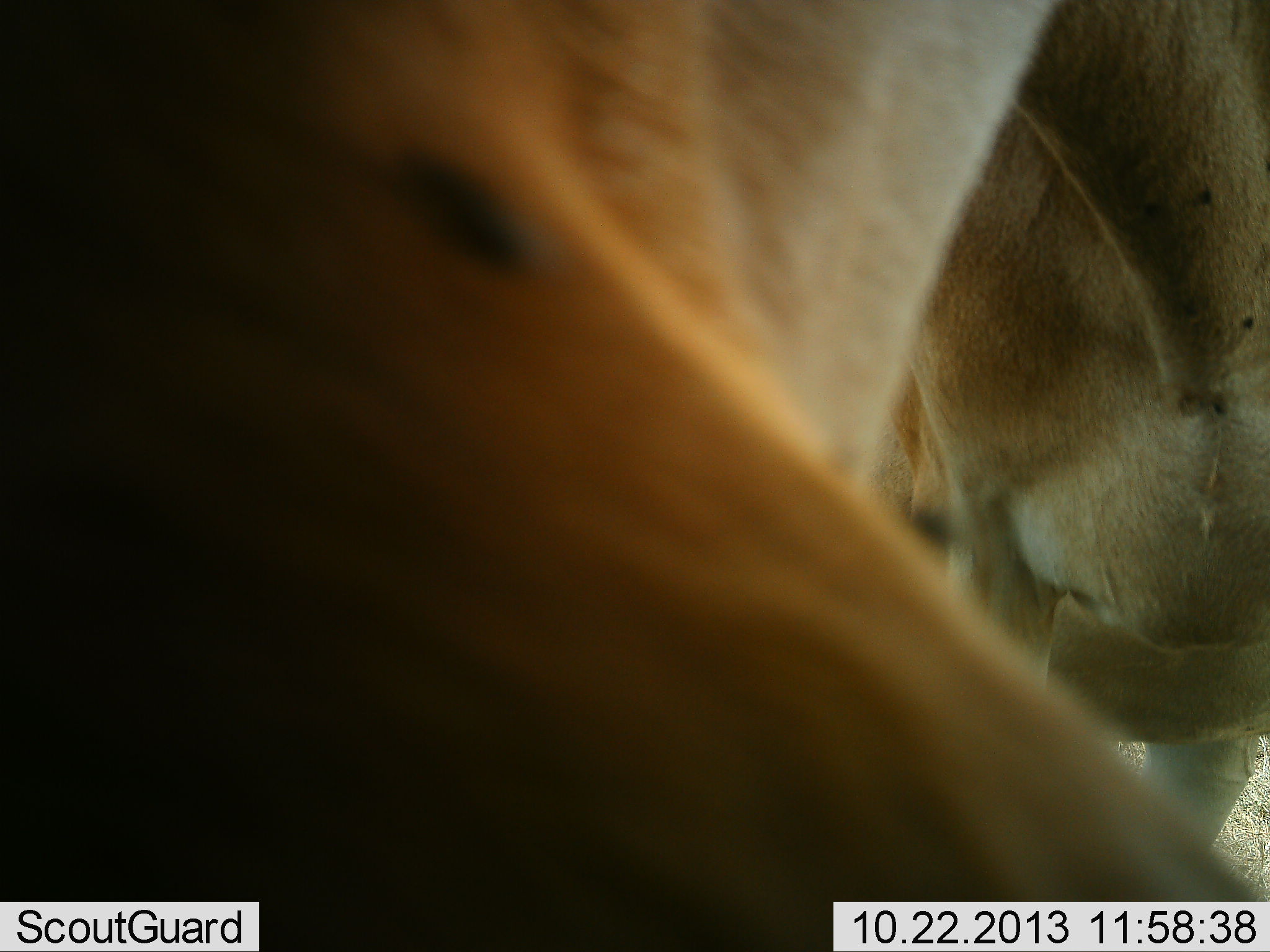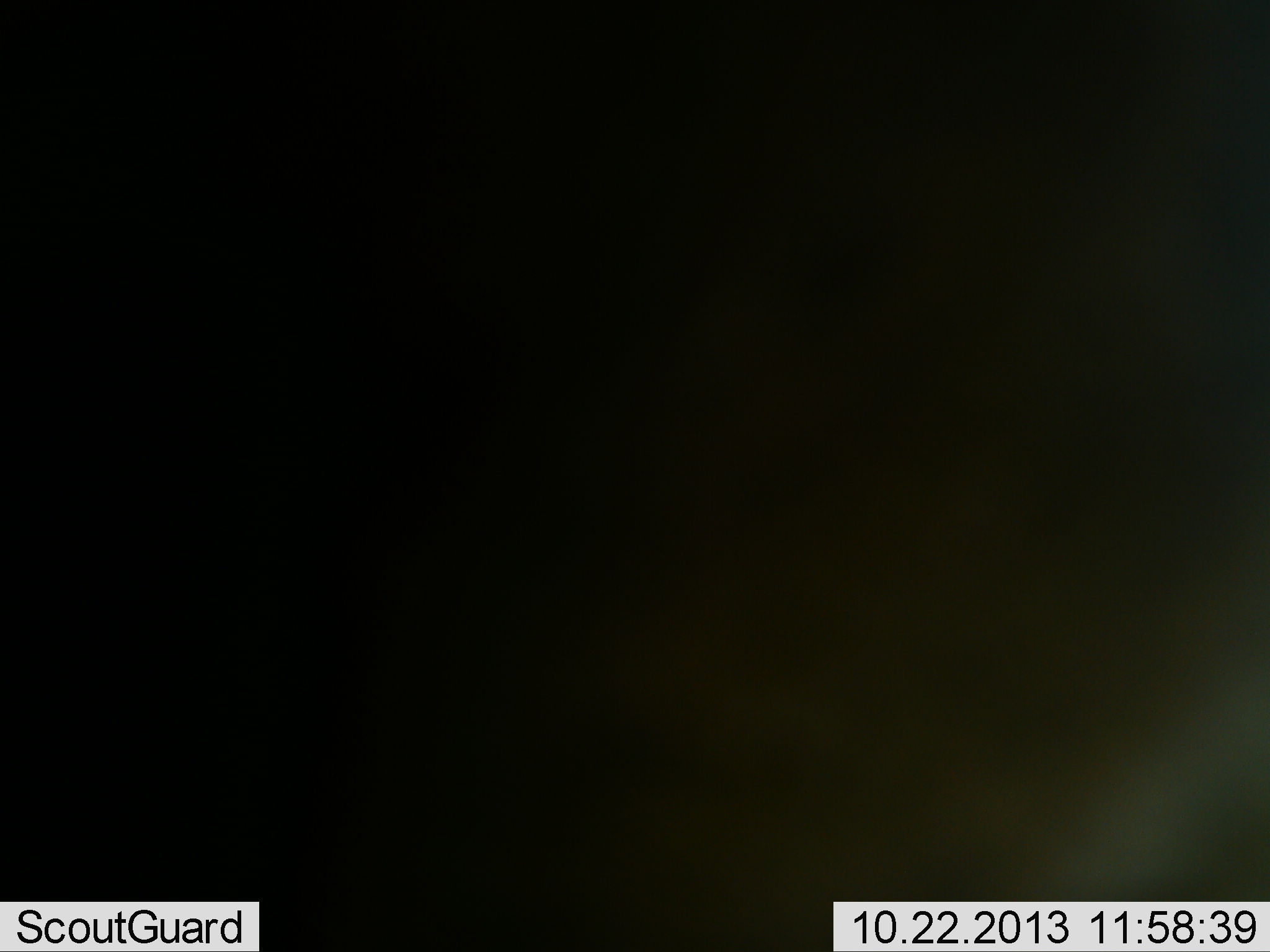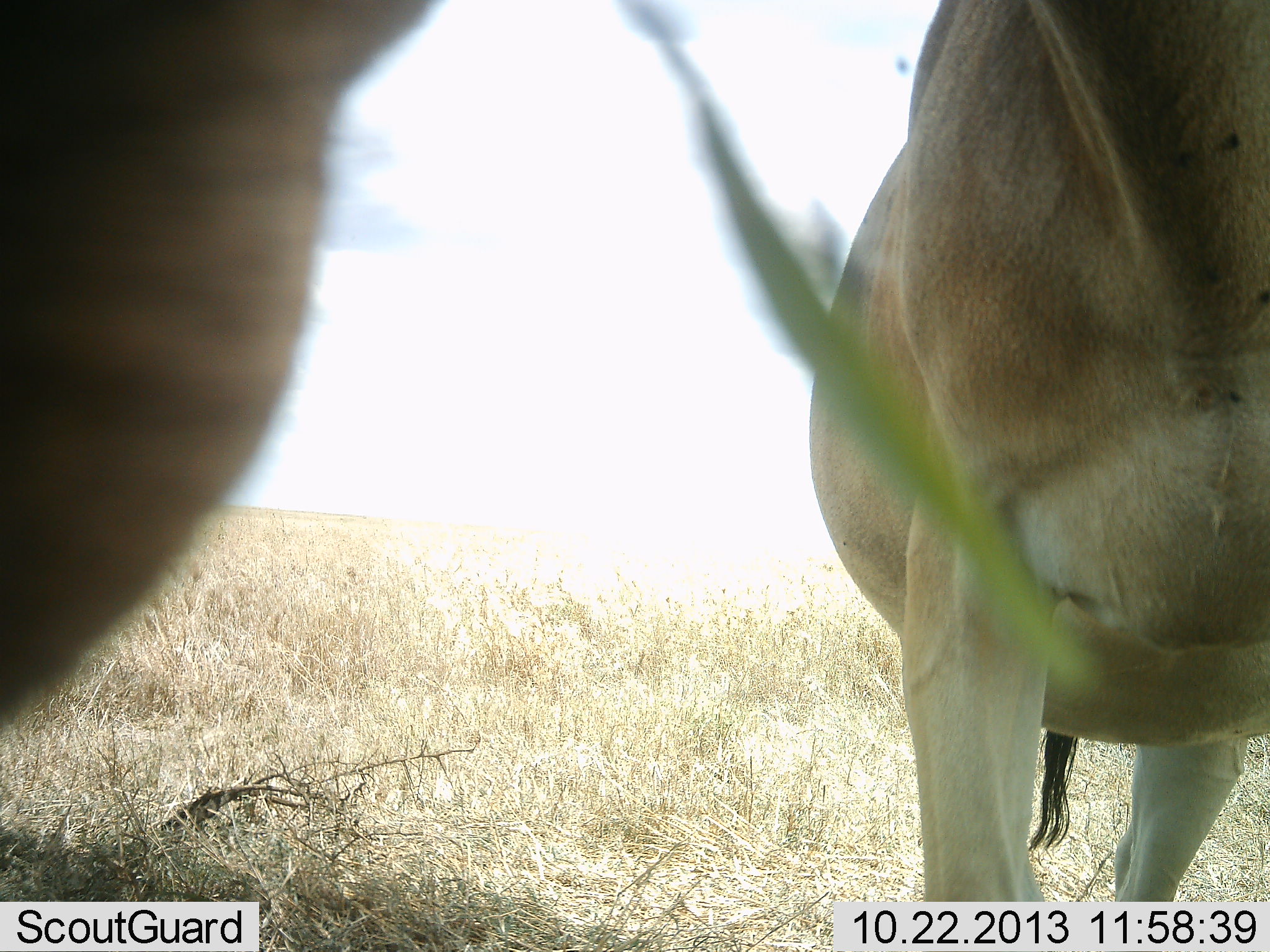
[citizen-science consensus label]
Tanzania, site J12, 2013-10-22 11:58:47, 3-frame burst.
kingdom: Animalia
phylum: Chordata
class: Mammalia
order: Artiodactyla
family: Bovidae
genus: Alcelaphus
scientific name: Alcelaphus buselaphus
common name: hartebeest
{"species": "hartebeest (Alcelaphus buselaphus)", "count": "2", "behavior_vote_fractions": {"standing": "67%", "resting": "0%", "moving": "33%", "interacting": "22%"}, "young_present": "0%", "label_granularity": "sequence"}